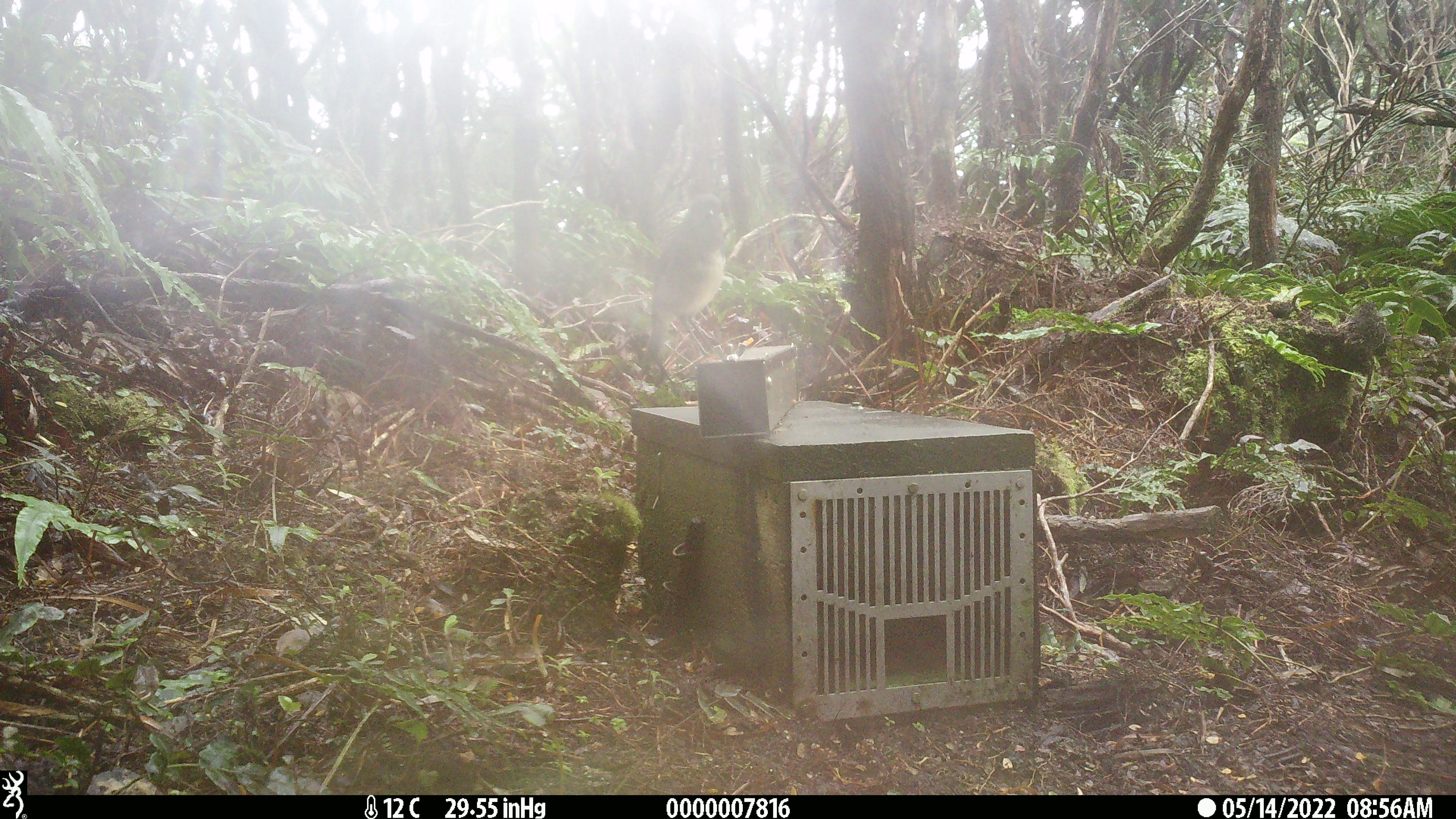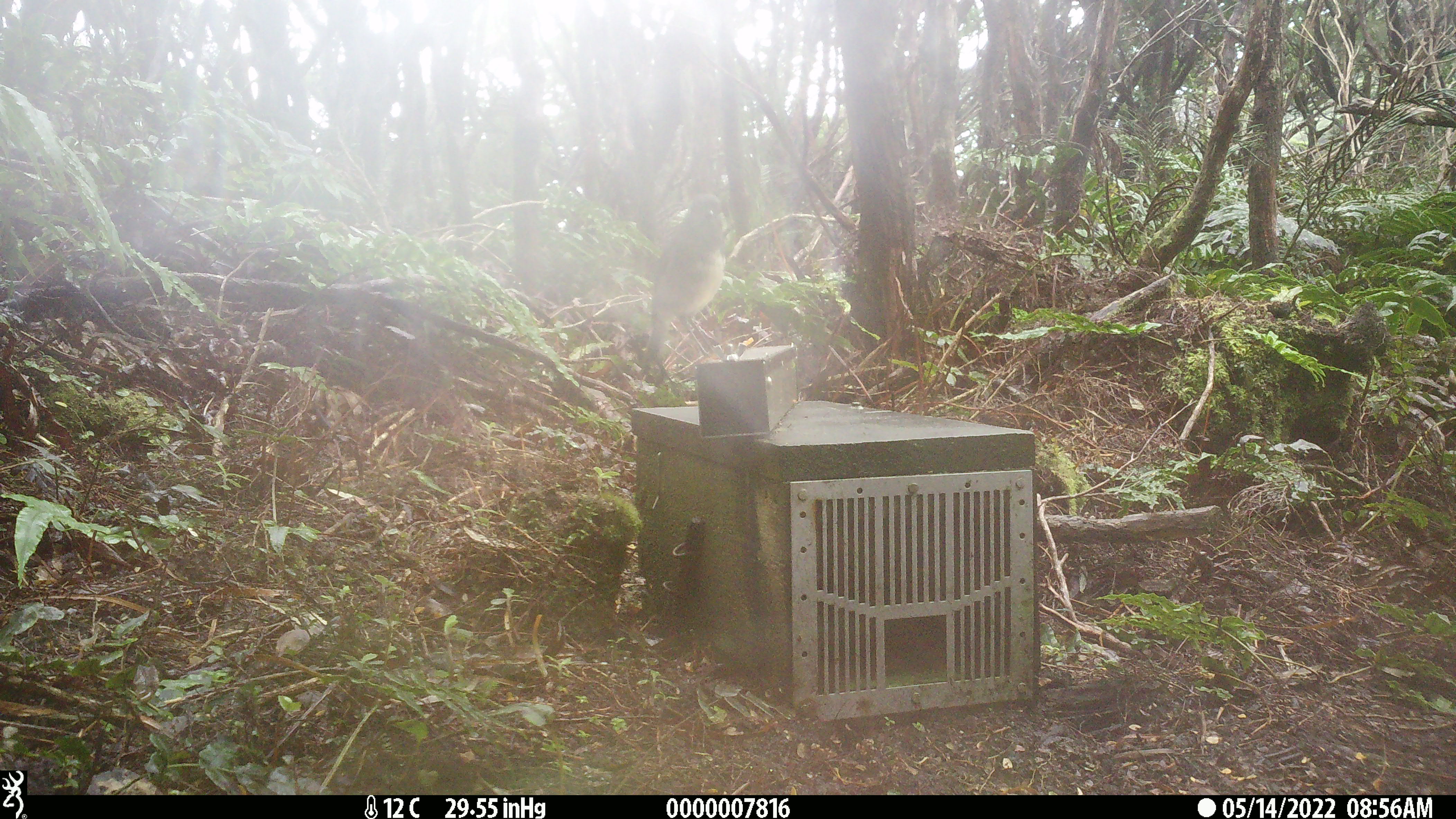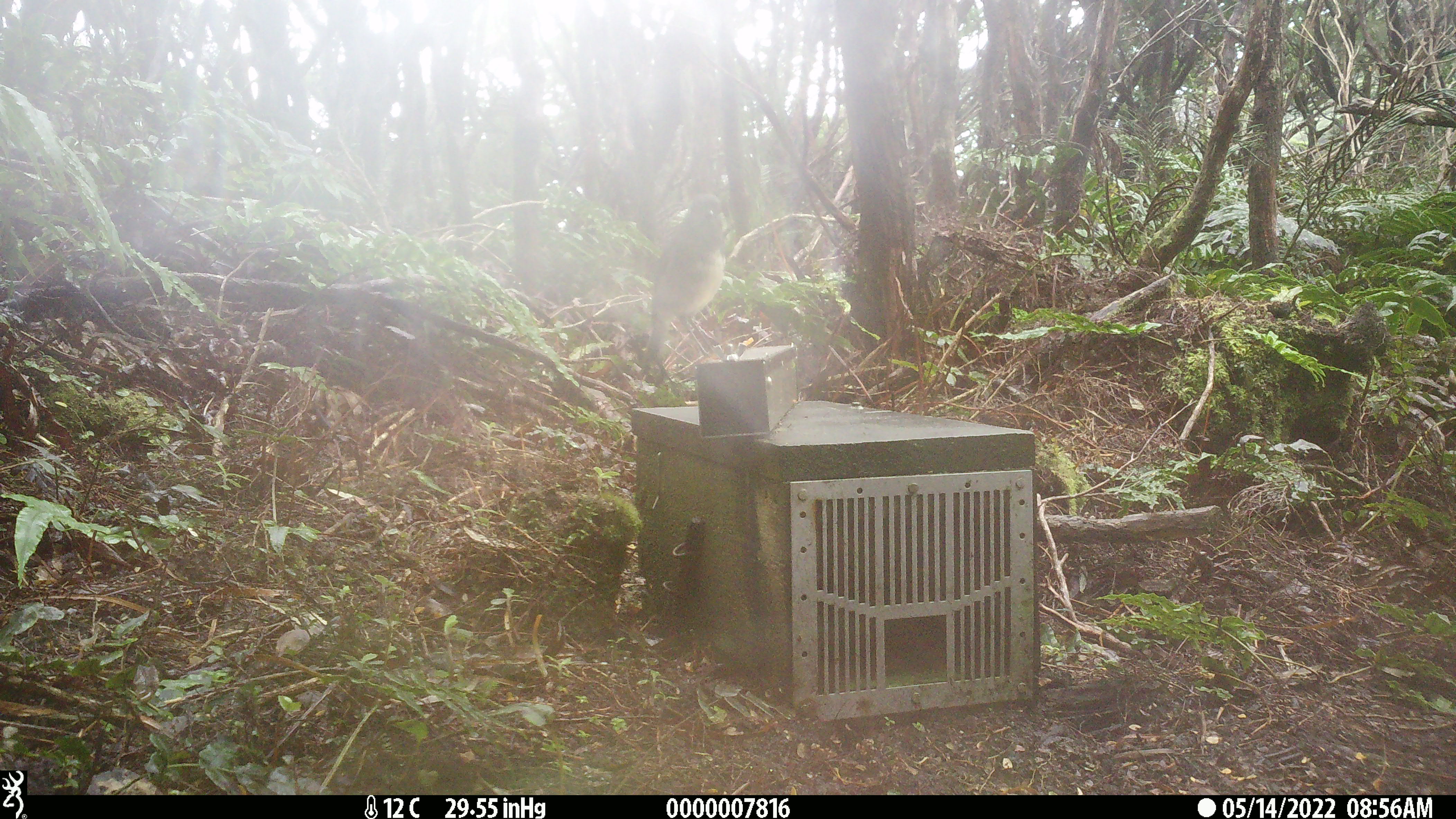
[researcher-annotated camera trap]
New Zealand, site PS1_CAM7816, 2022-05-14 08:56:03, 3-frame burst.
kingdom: Animalia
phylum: Chordata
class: Aves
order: Passeriformes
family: Petroicidae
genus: Petroica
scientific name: Petroica australis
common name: new zealand robin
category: robin